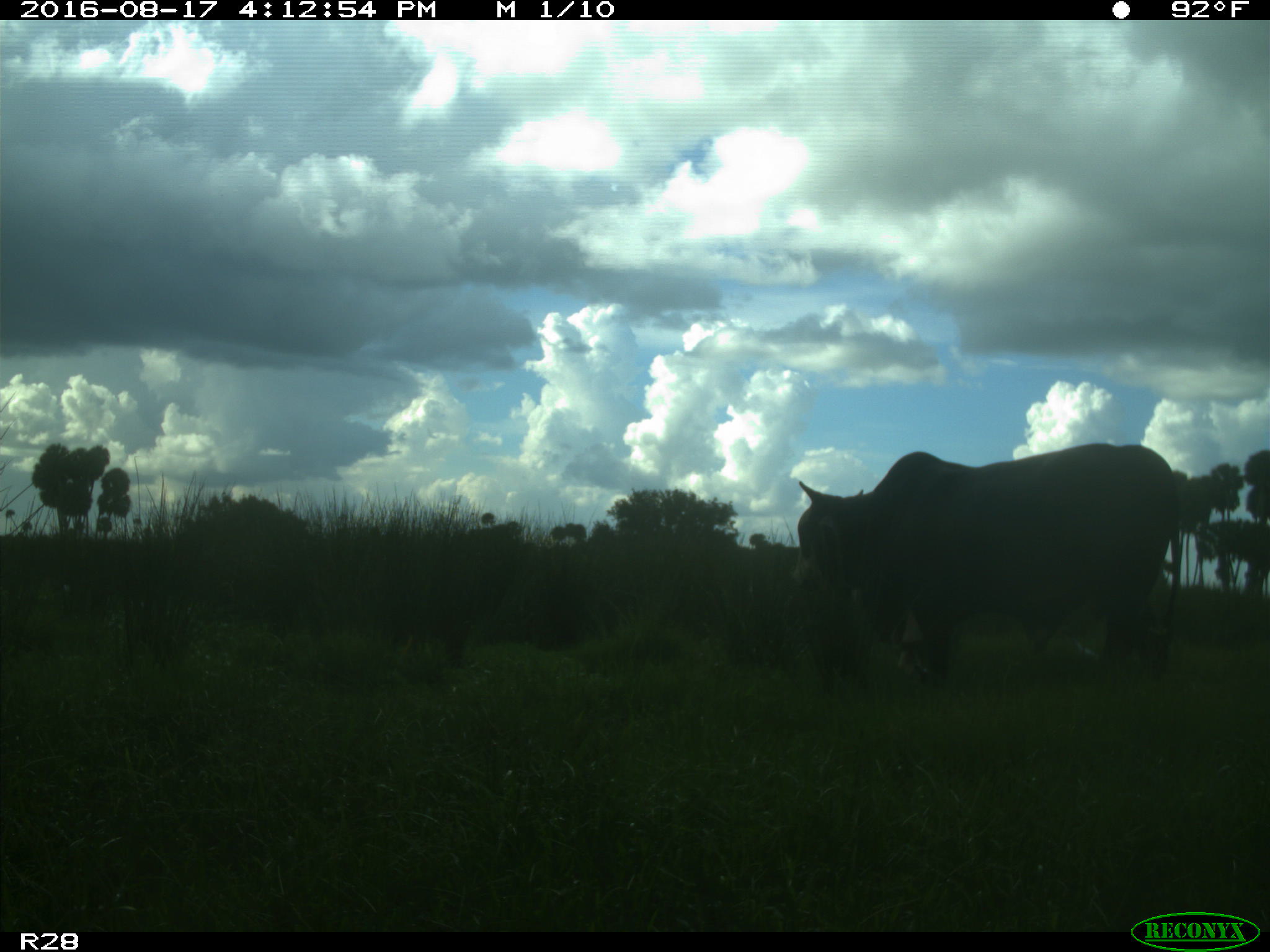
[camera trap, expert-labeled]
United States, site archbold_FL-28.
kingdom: Animalia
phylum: Chordata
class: Mammalia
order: Artiodactyla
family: Bovidae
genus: Bos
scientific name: Bos taurus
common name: domestic cow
Bos taurus (domestic cow).